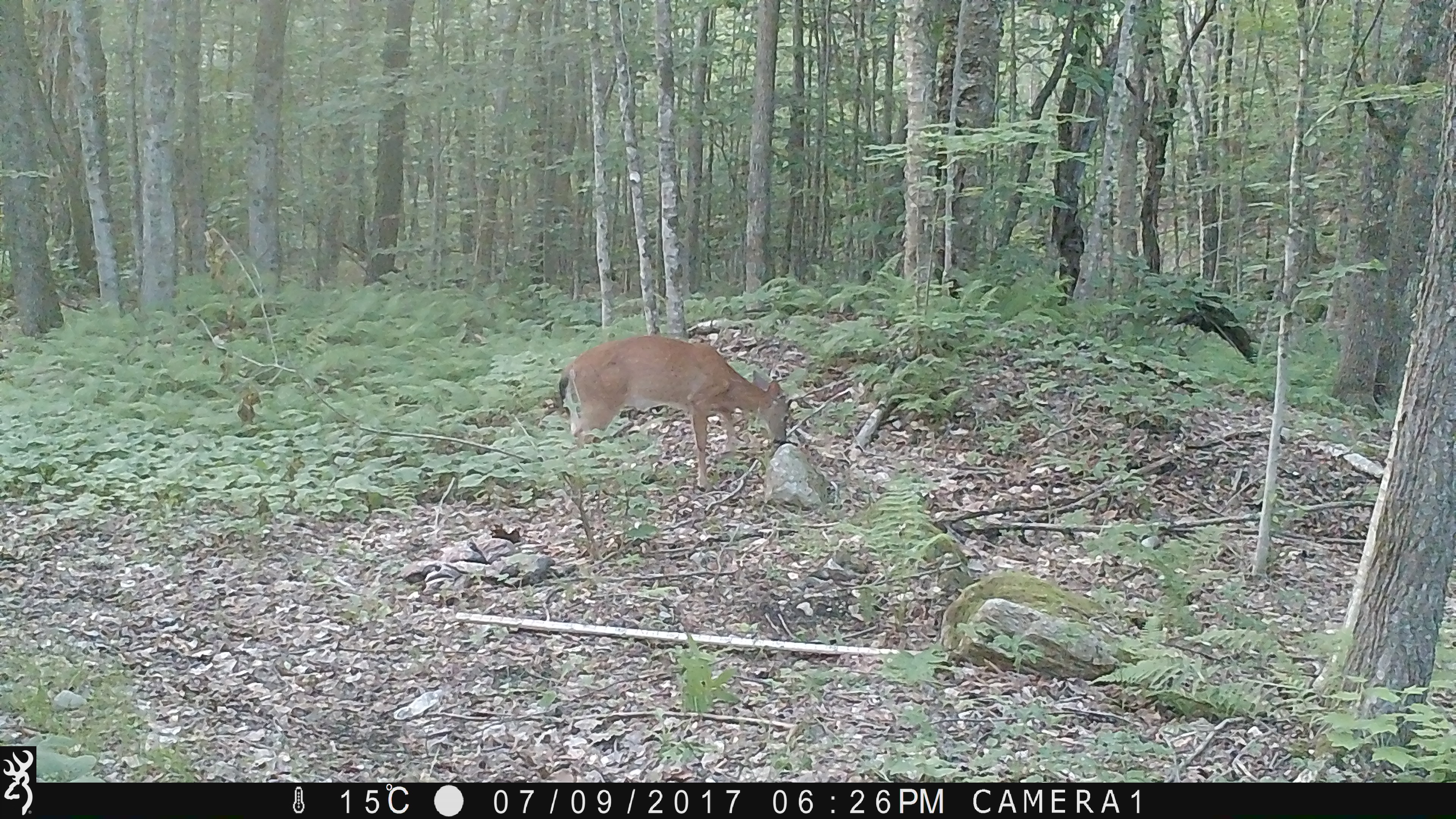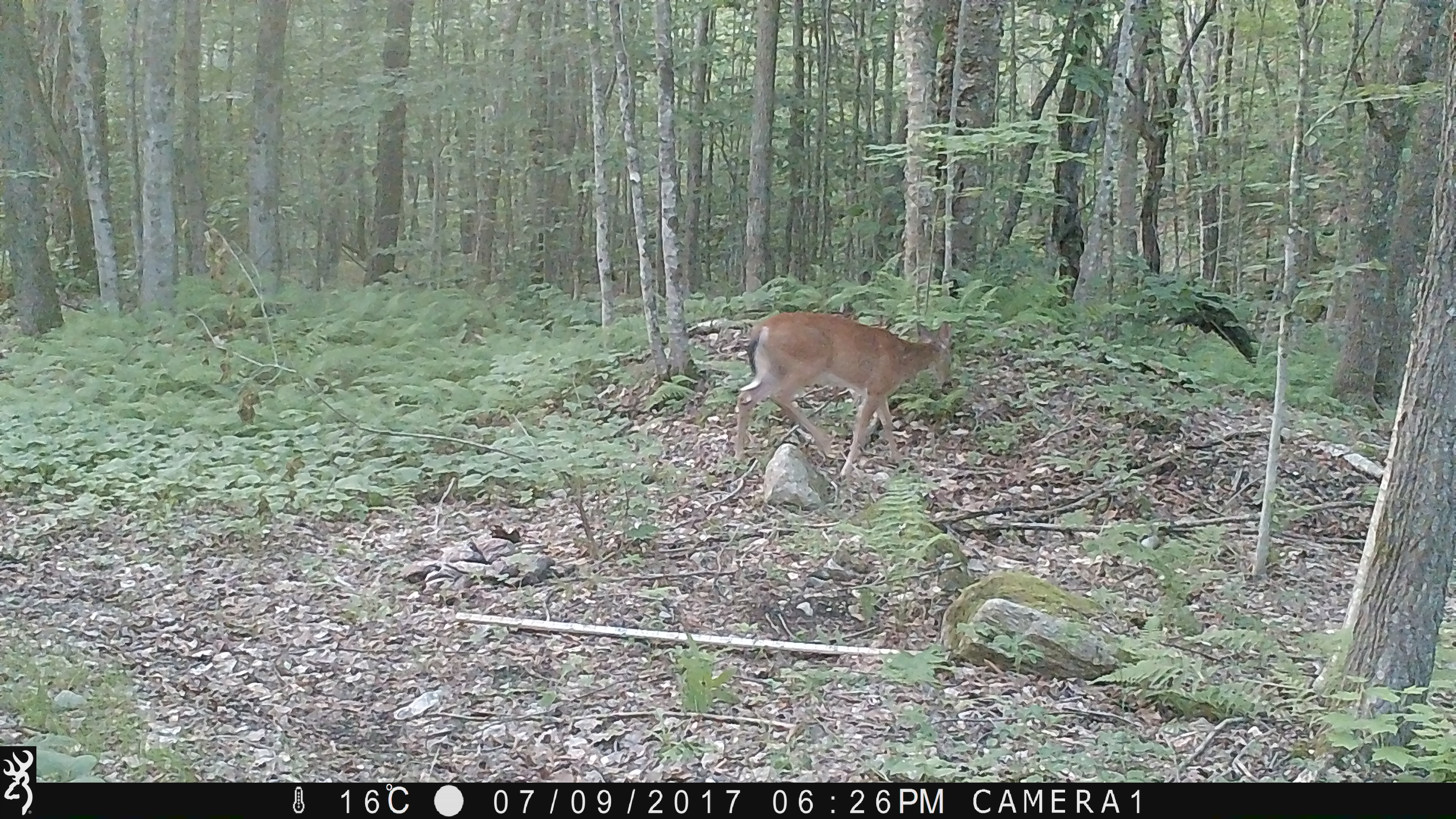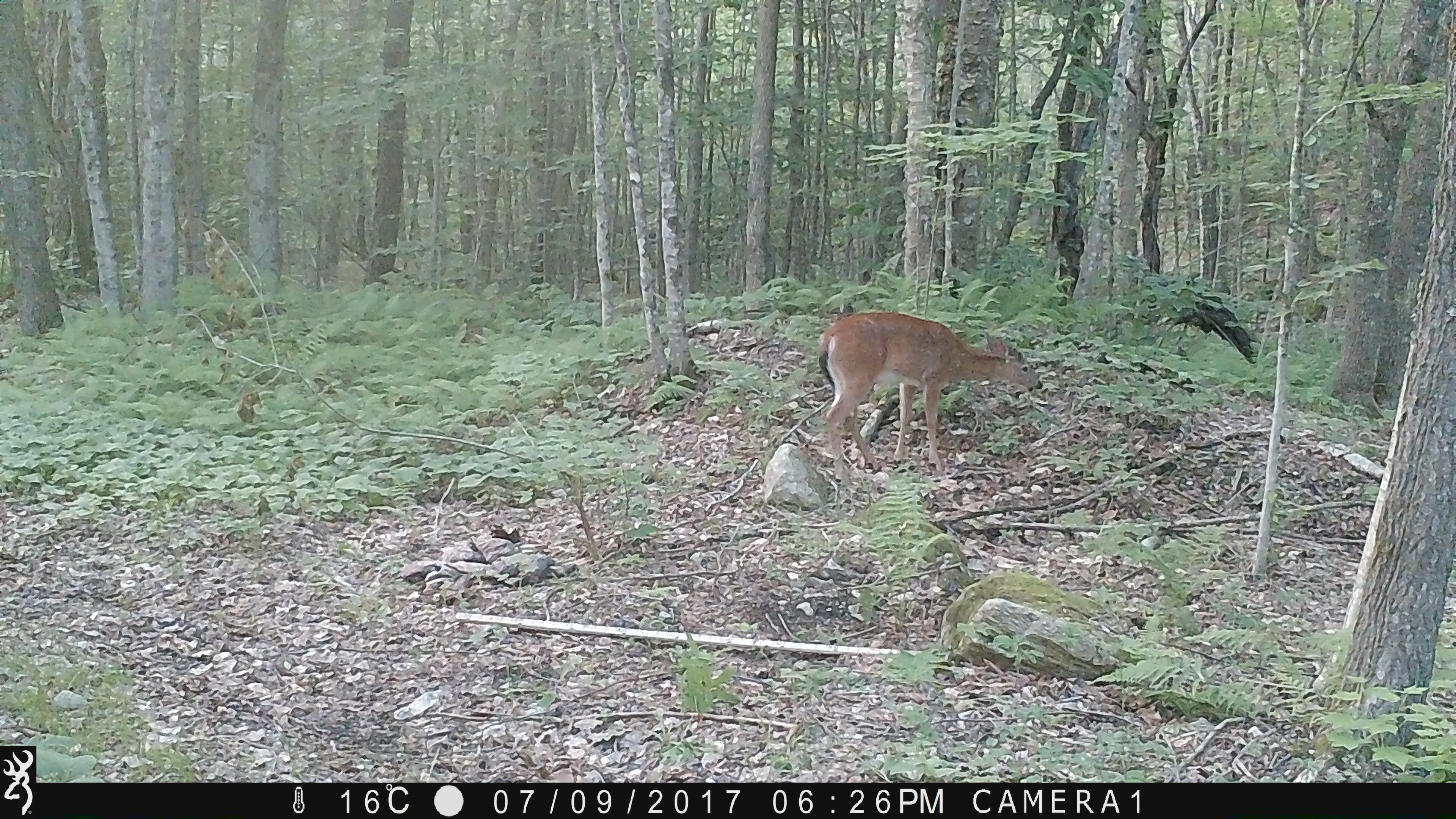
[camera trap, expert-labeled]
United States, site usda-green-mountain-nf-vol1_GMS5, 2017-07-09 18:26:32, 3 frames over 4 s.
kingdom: Animalia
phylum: Chordata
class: Mammalia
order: Artiodactyla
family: Cervidae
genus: Odocoileus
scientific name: Odocoileus virginianus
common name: white-tailed deer